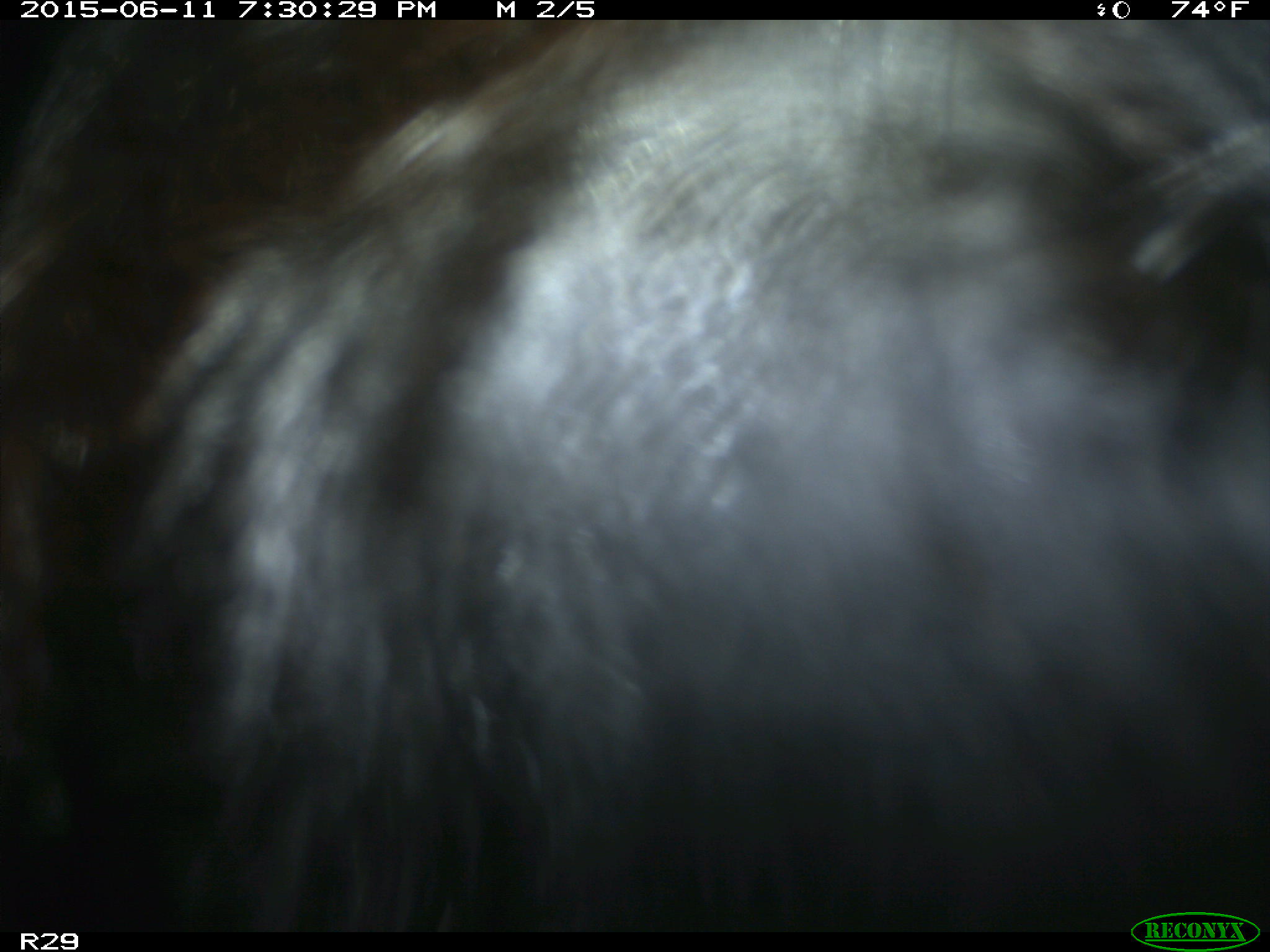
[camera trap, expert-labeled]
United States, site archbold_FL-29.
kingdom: Animalia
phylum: Chordata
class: Mammalia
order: Artiodactyla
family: Bovidae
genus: Bos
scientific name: Bos taurus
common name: domestic cow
Bos taurus (domestic cow).